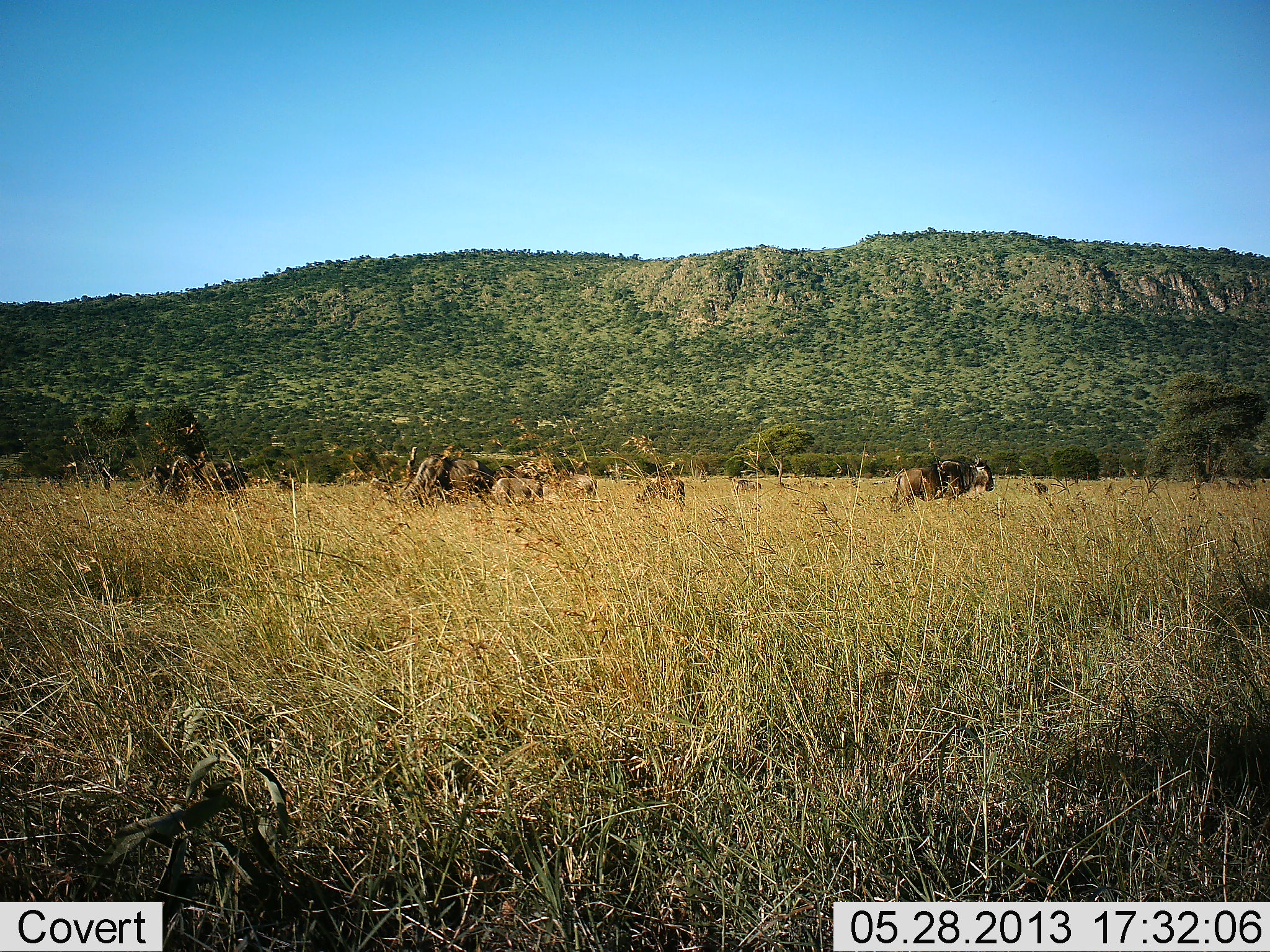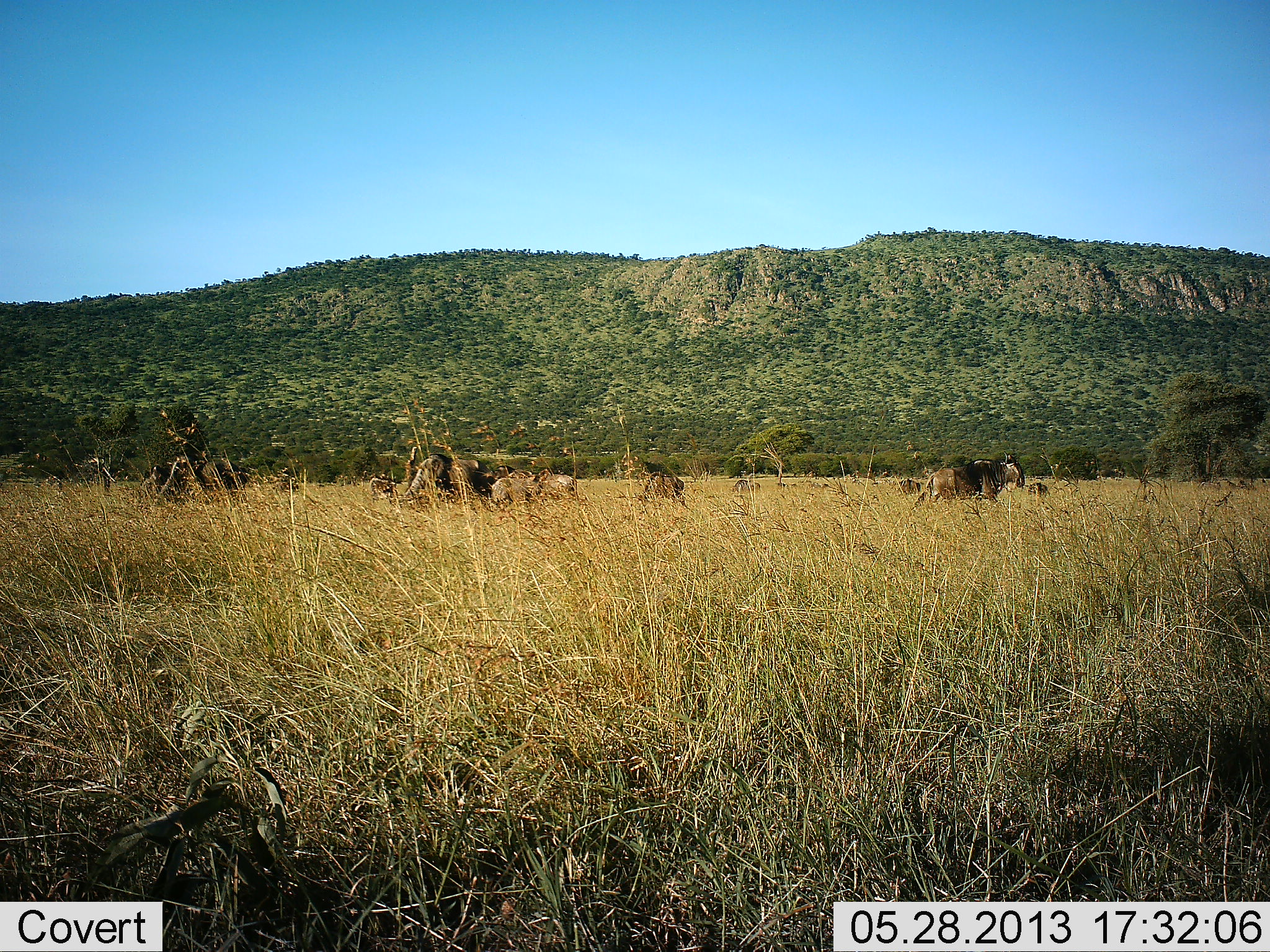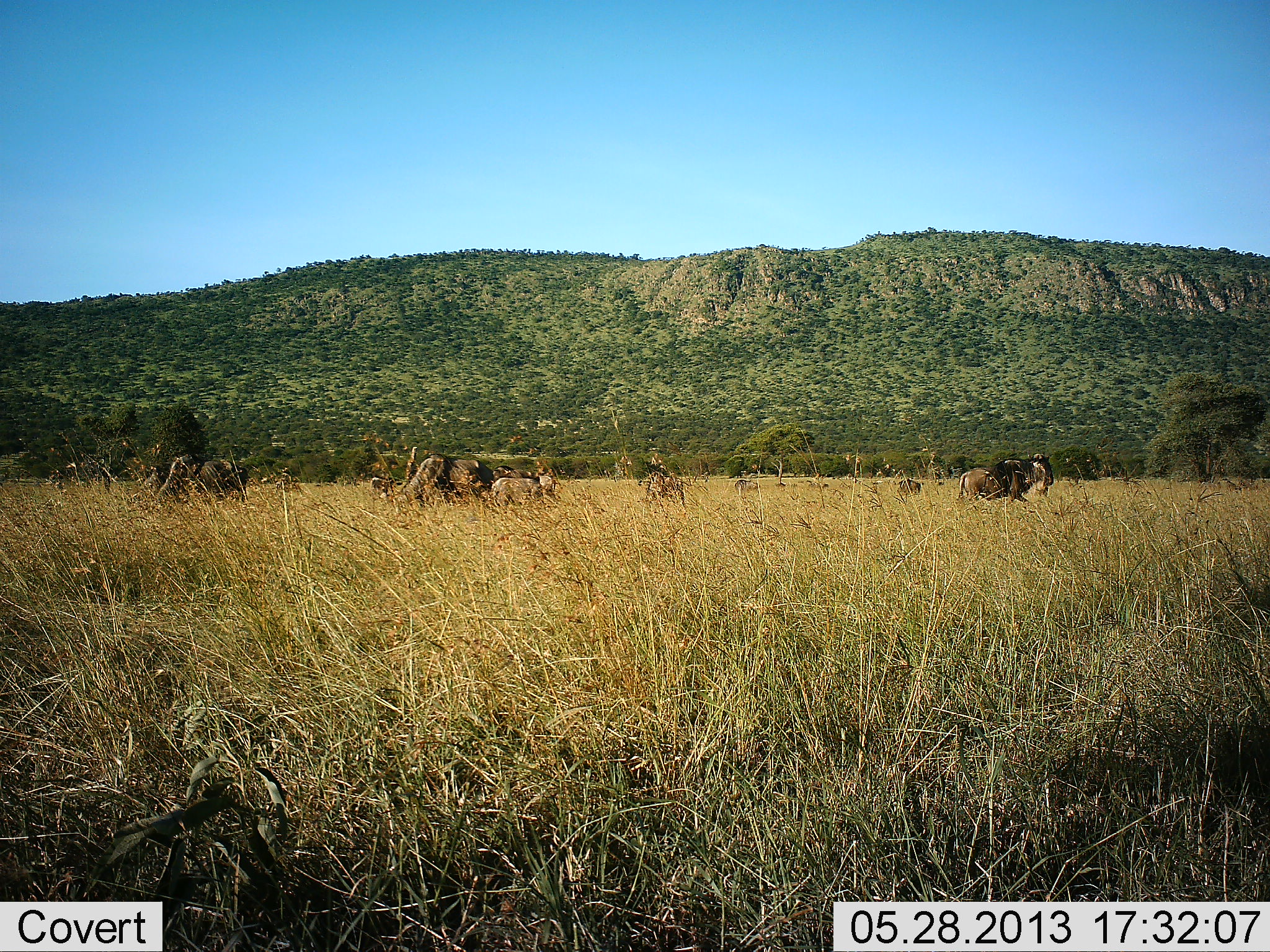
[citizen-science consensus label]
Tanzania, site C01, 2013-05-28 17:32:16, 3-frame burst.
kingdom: Animalia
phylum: Chordata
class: Mammalia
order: Artiodactyla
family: Bovidae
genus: Connochaetes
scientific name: Connochaetes taurinus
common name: blue wildebeest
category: wildebeest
Wildebeest (blue wildebeest) (Connochaetes taurinus), count 8. Behavior (volunteer vote fractions): standing 38%, resting 0%, moving 92%, interacting 8%. Young present (vote fraction): 4%. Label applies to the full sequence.